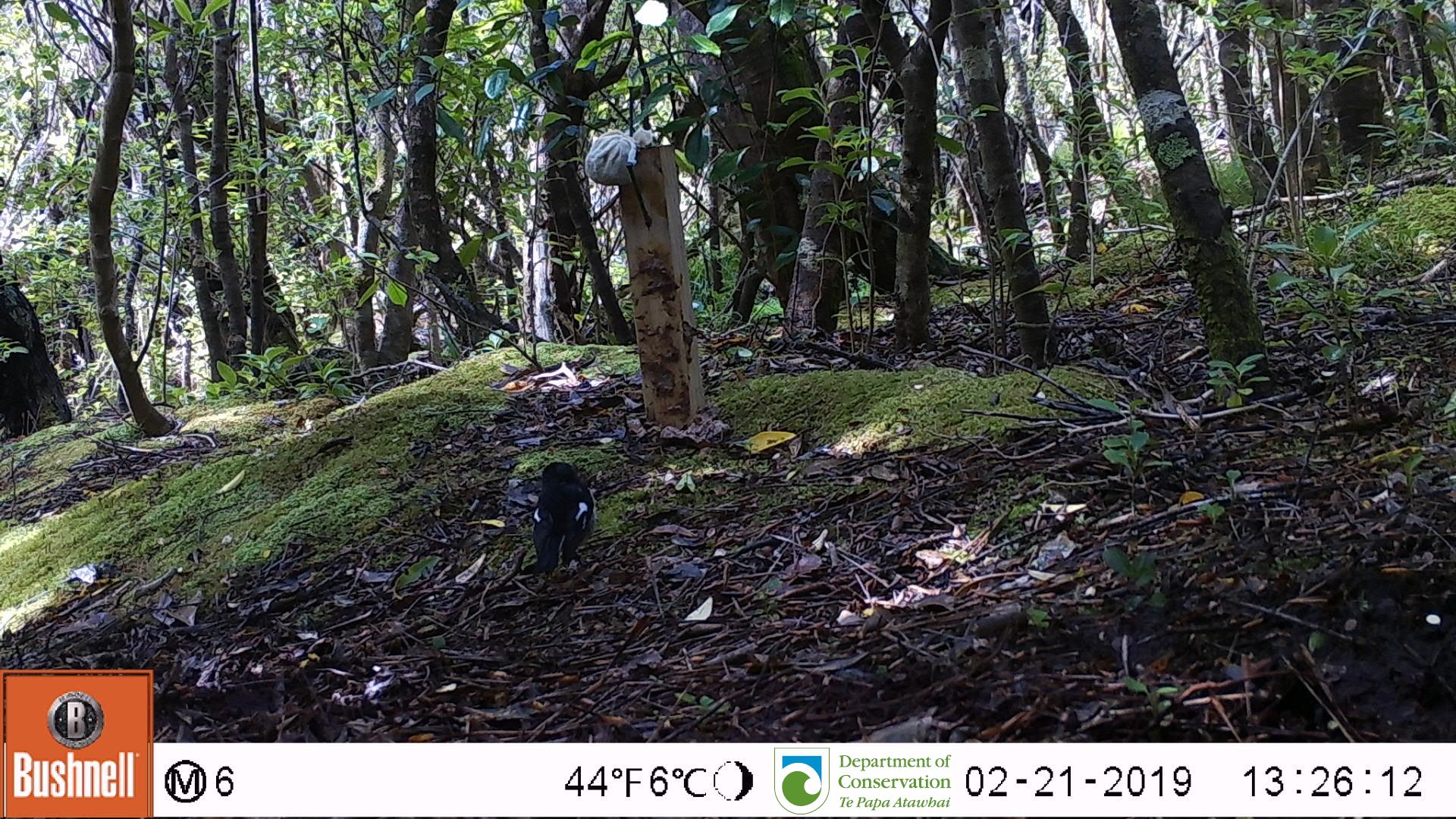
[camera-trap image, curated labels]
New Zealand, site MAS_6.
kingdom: Animalia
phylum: Chordata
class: Aves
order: Passeriformes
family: Petroicidae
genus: Petroica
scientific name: Petroica macrocephala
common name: tomtit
Tomtit (Petroica macrocephala).